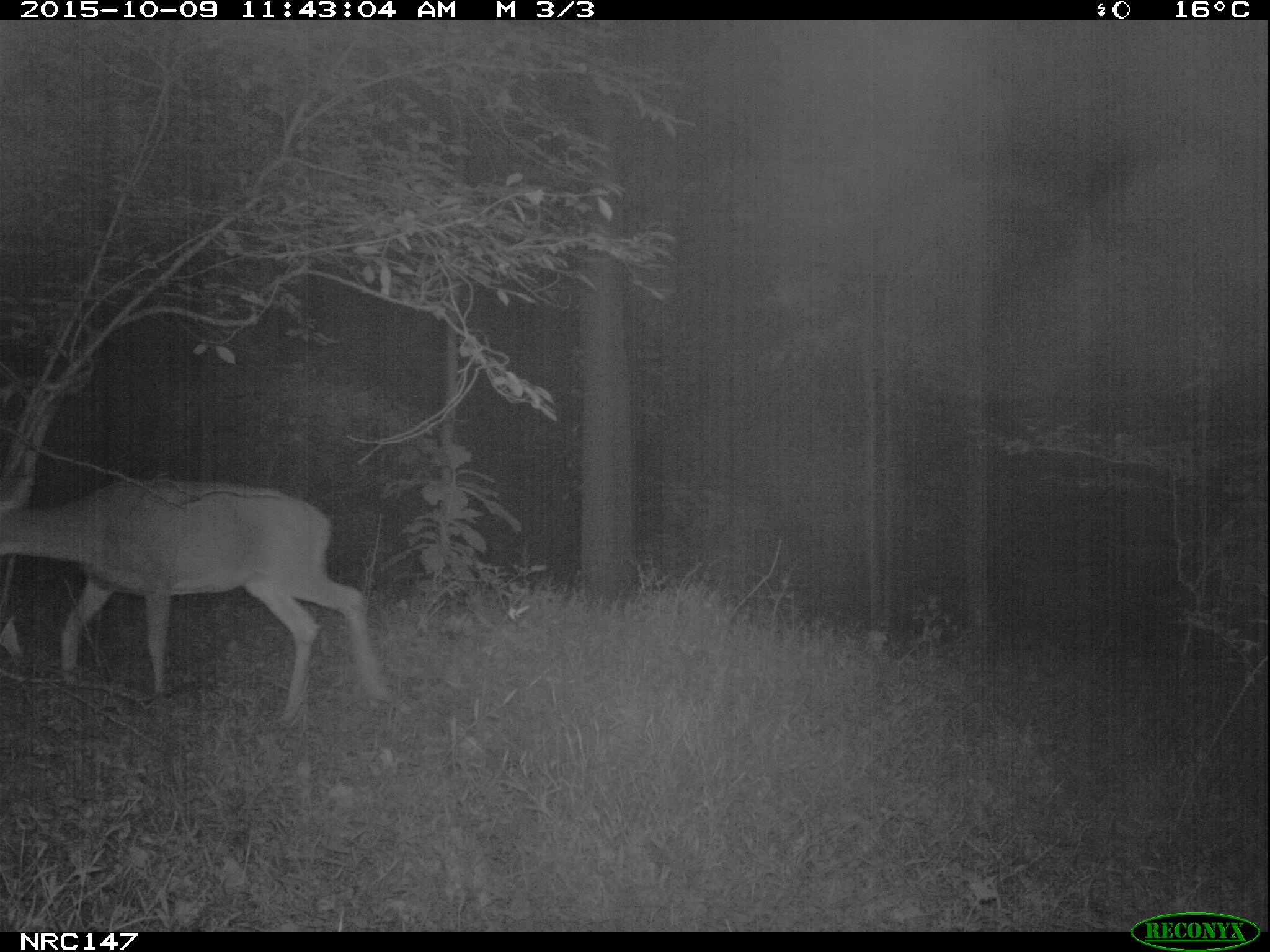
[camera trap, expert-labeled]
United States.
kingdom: Animalia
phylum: Chordata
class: Mammalia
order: Artiodactyla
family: Cervidae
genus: Odocoileus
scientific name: Odocoileus virginianus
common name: white-tailed deer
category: White Tailed Deer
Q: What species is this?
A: White Tailed Deer (white-tailed deer) (Odocoileus virginianus).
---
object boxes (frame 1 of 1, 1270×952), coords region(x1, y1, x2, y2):
White Tailed Deer: region(0, 461, 405, 727)